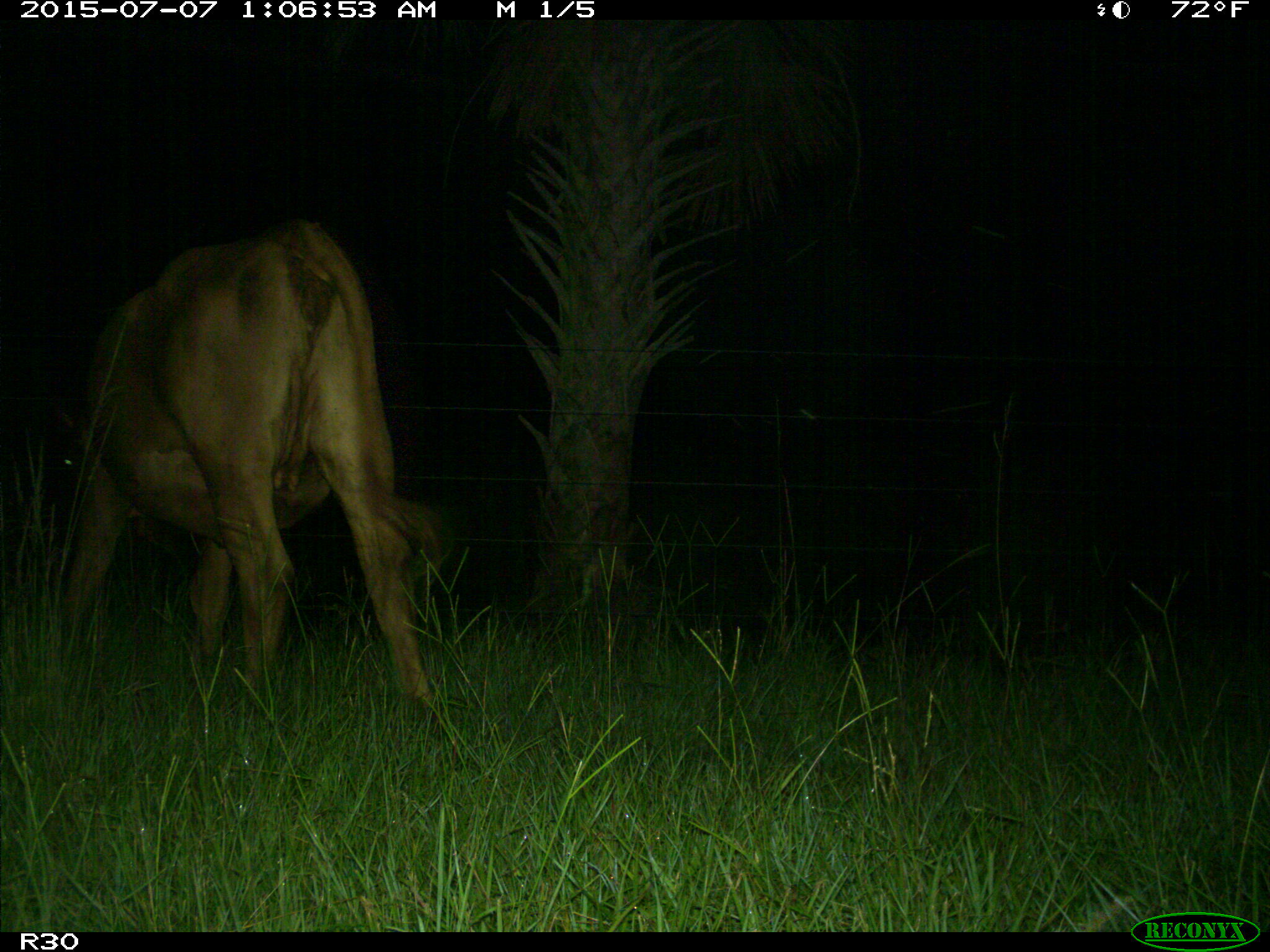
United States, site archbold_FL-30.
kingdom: Animalia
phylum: Chordata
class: Mammalia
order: Artiodactyla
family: Bovidae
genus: Bos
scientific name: Bos taurus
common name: domestic cow